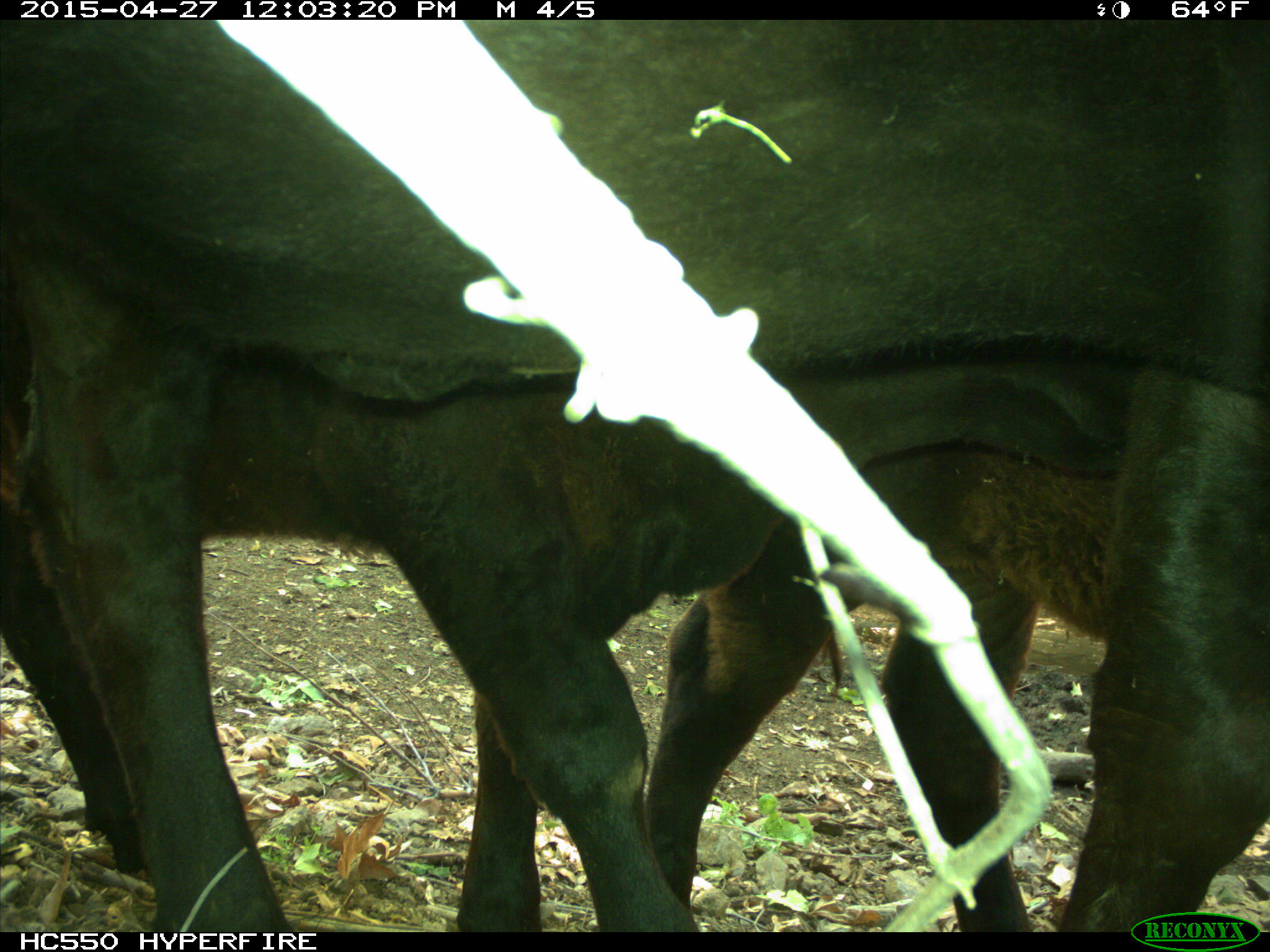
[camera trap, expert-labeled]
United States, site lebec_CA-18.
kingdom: Animalia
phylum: Chordata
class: Mammalia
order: Artiodactyla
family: Bovidae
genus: Bos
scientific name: Bos taurus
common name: domestic cow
Bos taurus (domestic cow).